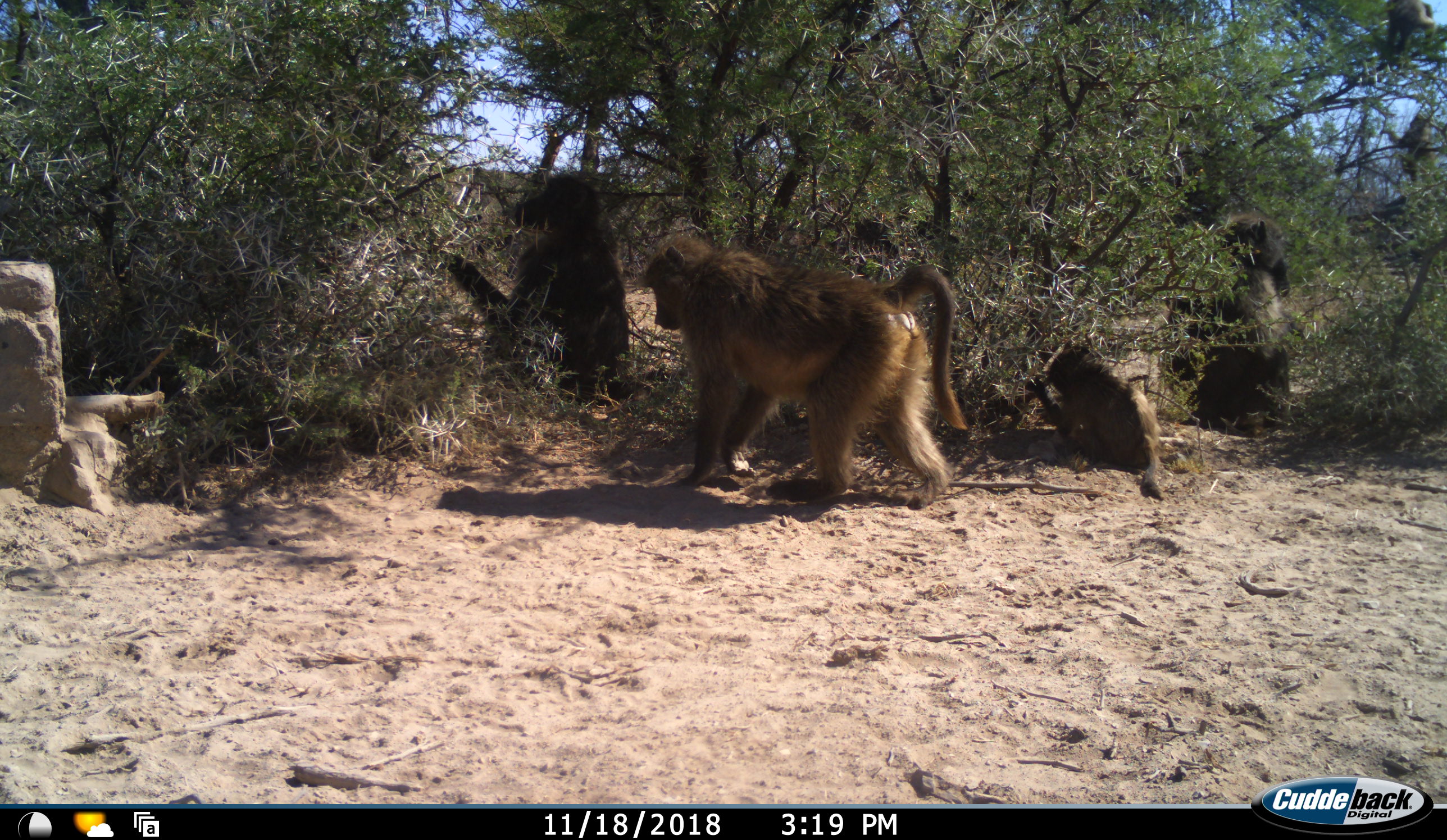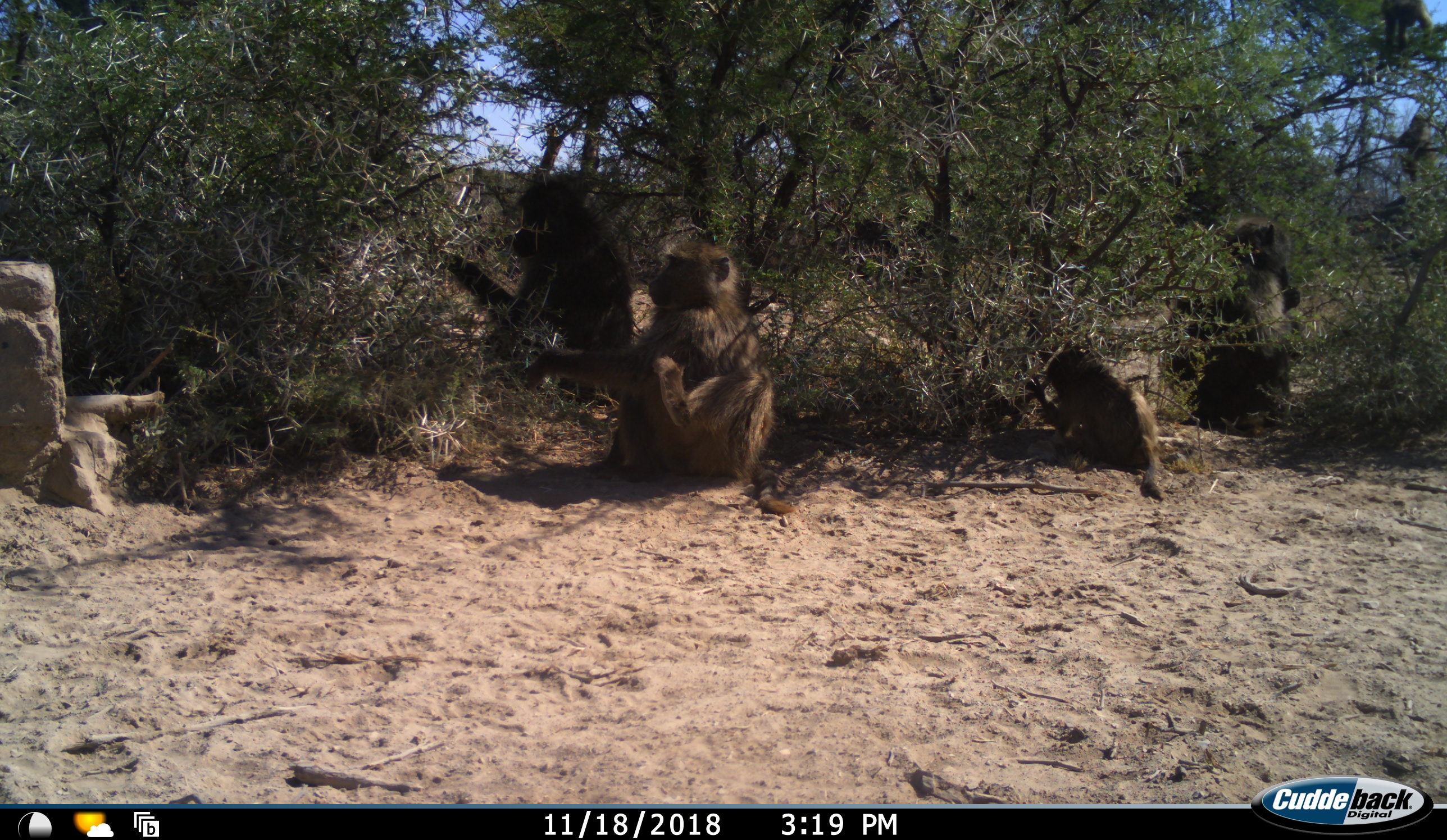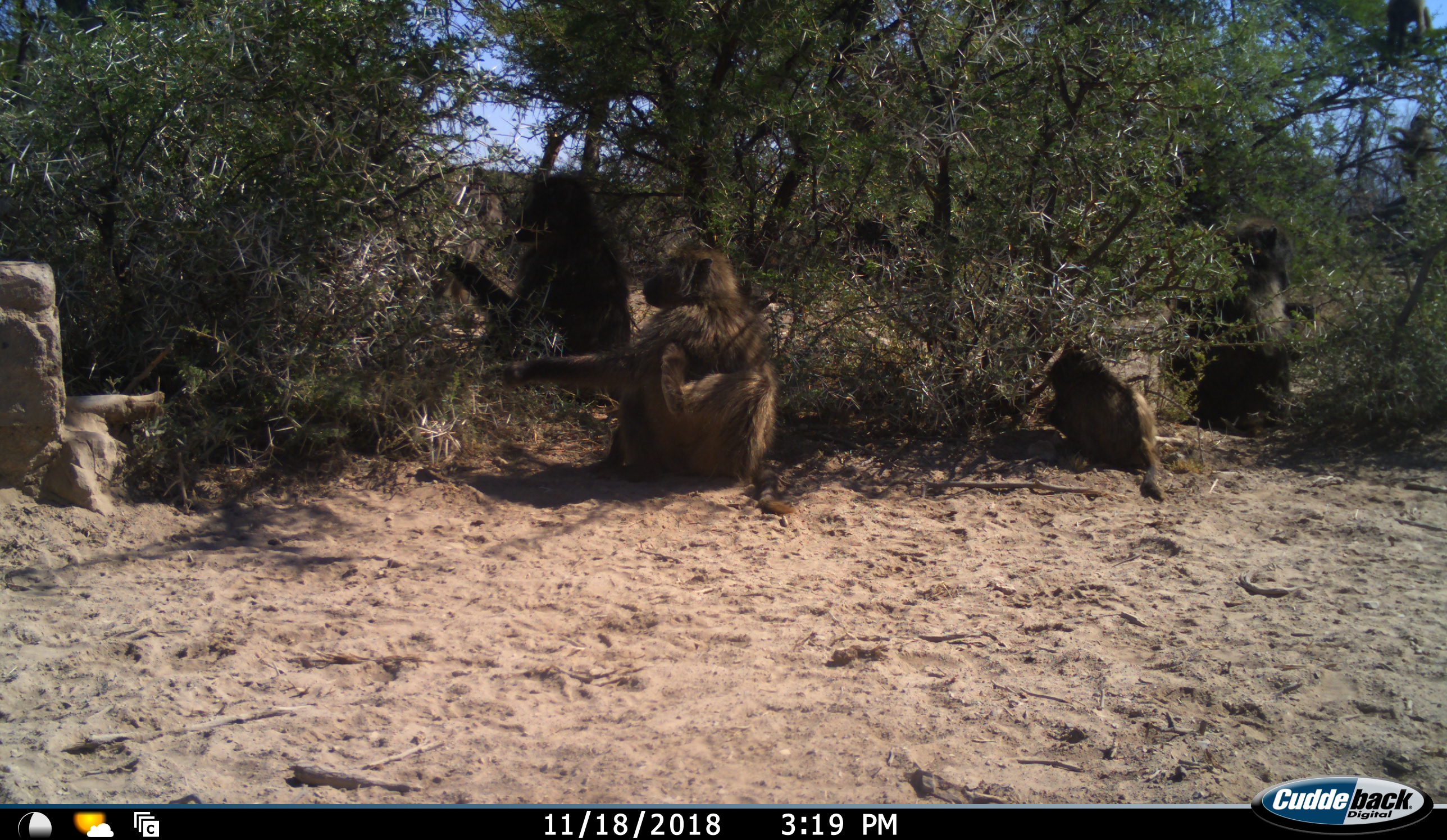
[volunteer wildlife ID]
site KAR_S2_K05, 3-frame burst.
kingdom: Animalia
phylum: Chordata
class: Mammalia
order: Primates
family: Cercopithecidae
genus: Papio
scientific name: Papio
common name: baboon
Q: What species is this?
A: Baboon (Papio).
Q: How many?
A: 5.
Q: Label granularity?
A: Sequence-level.